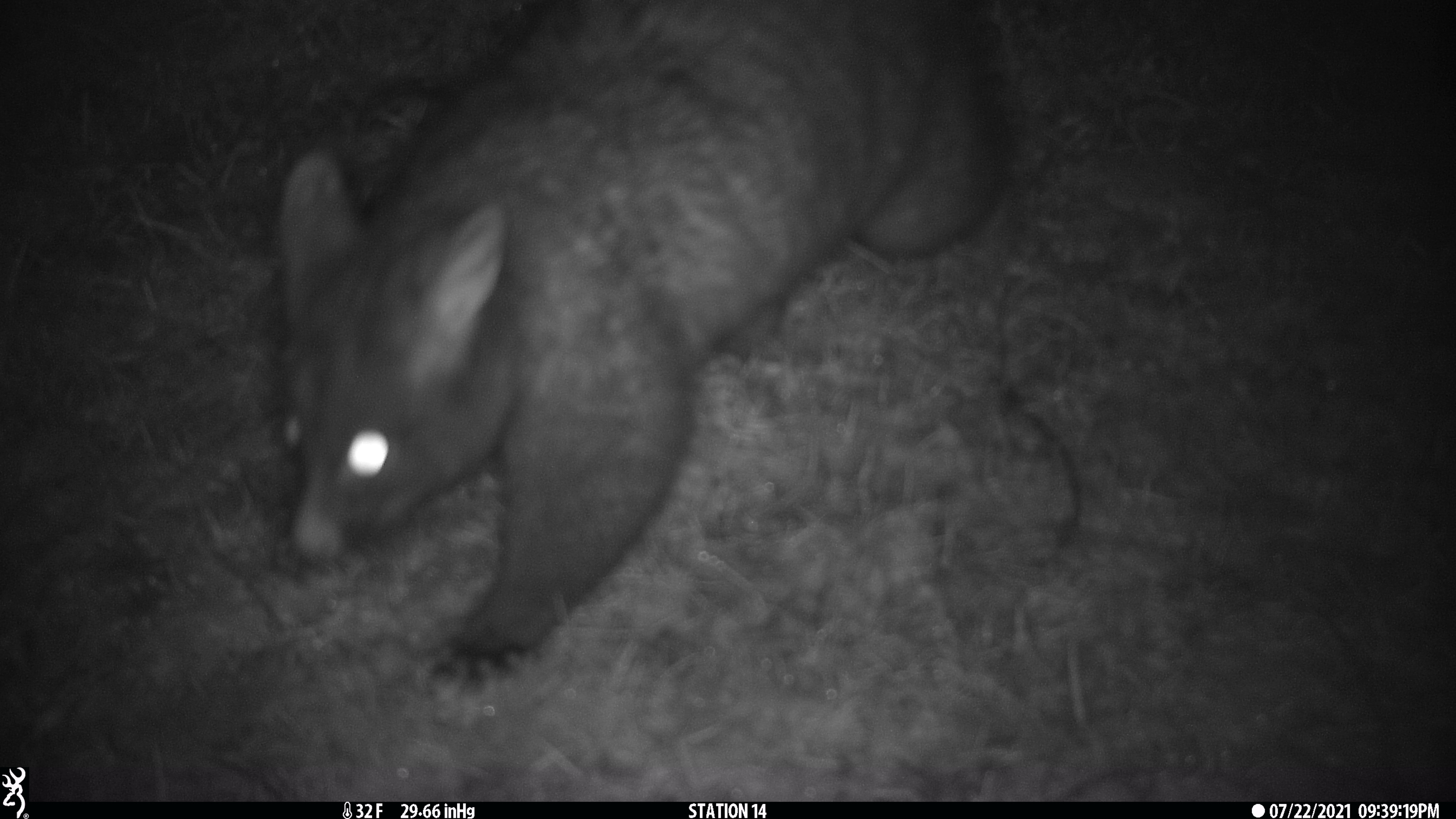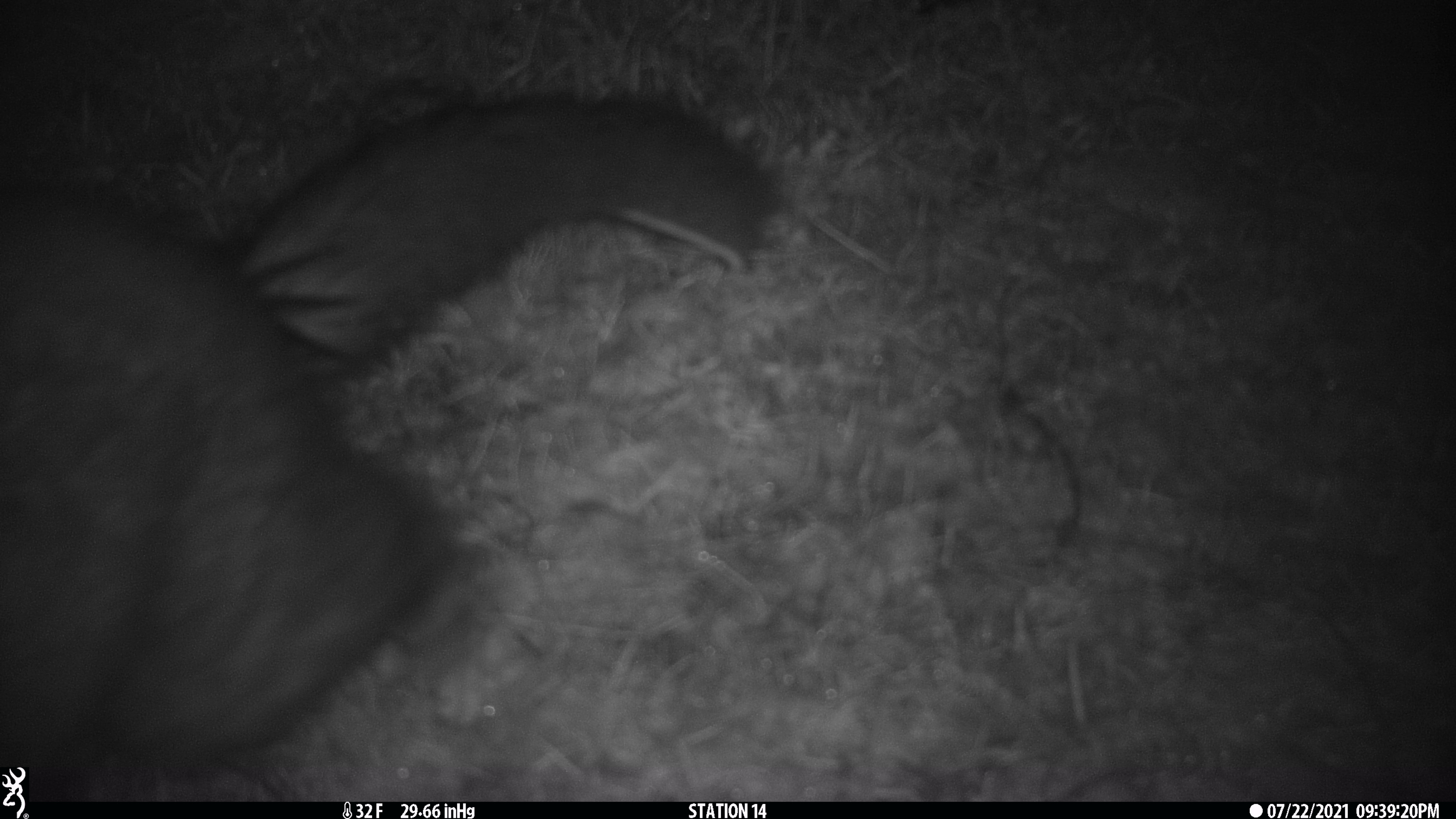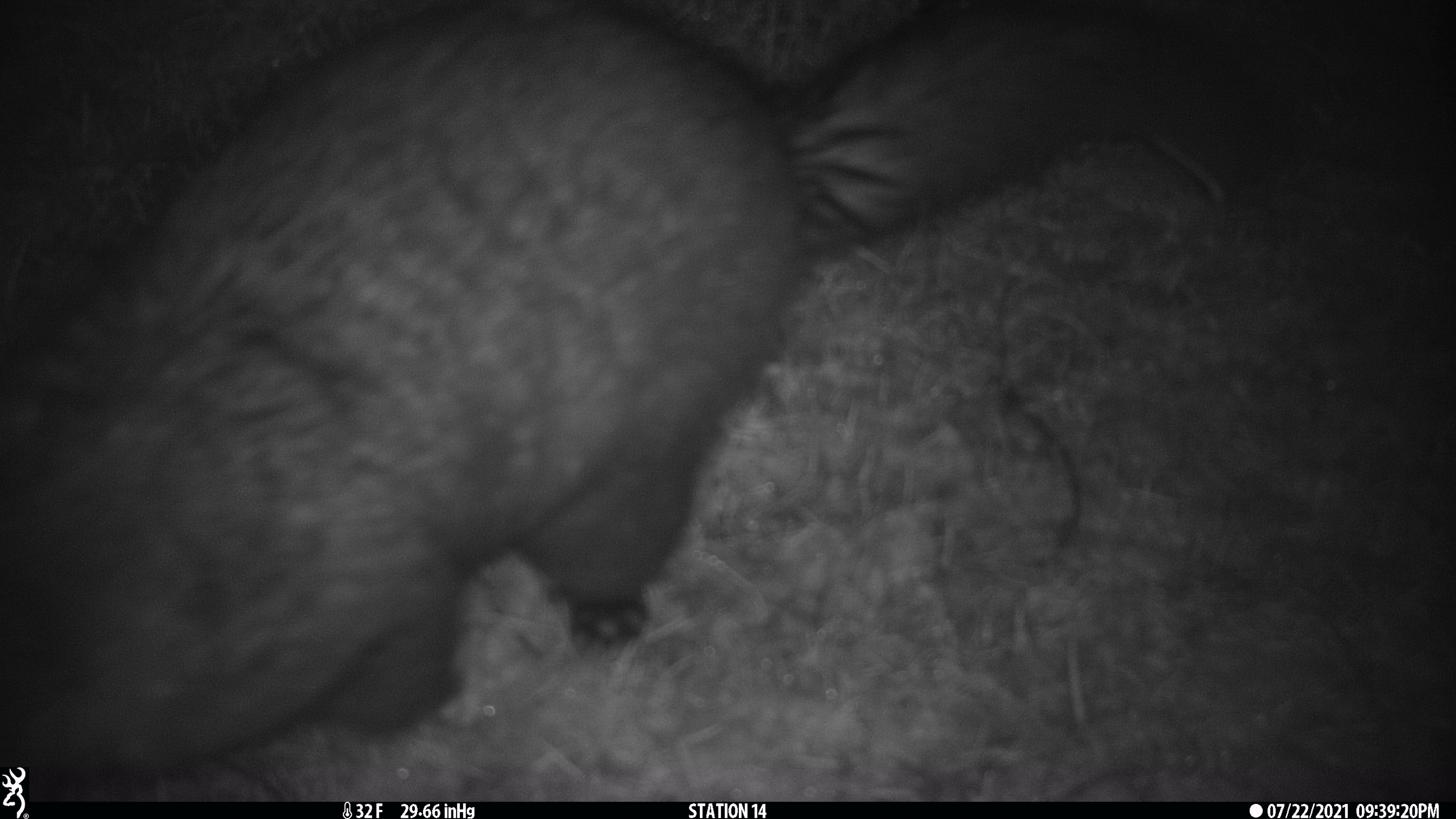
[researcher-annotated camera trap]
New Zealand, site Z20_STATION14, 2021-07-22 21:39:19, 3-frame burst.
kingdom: Animalia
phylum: Chordata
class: Mammalia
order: Diprotodontia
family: Phalangeridae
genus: Trichosurus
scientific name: Trichosurus vulpecula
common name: common brushtail possum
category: possum